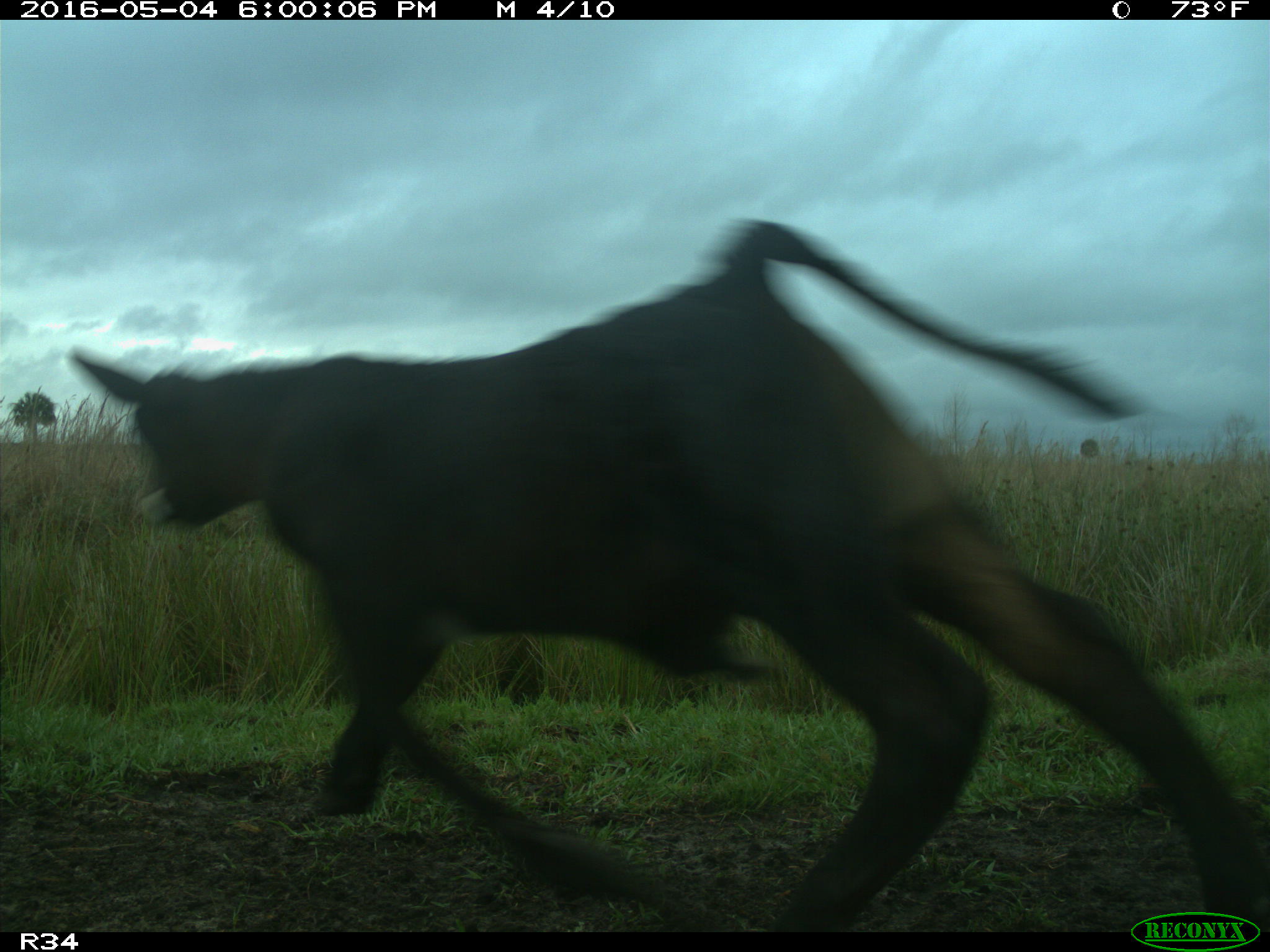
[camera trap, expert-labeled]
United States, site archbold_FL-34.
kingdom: Animalia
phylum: Chordata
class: Mammalia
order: Artiodactyla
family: Bovidae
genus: Bos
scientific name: Bos taurus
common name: domestic cow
Bos taurus (domestic cow).